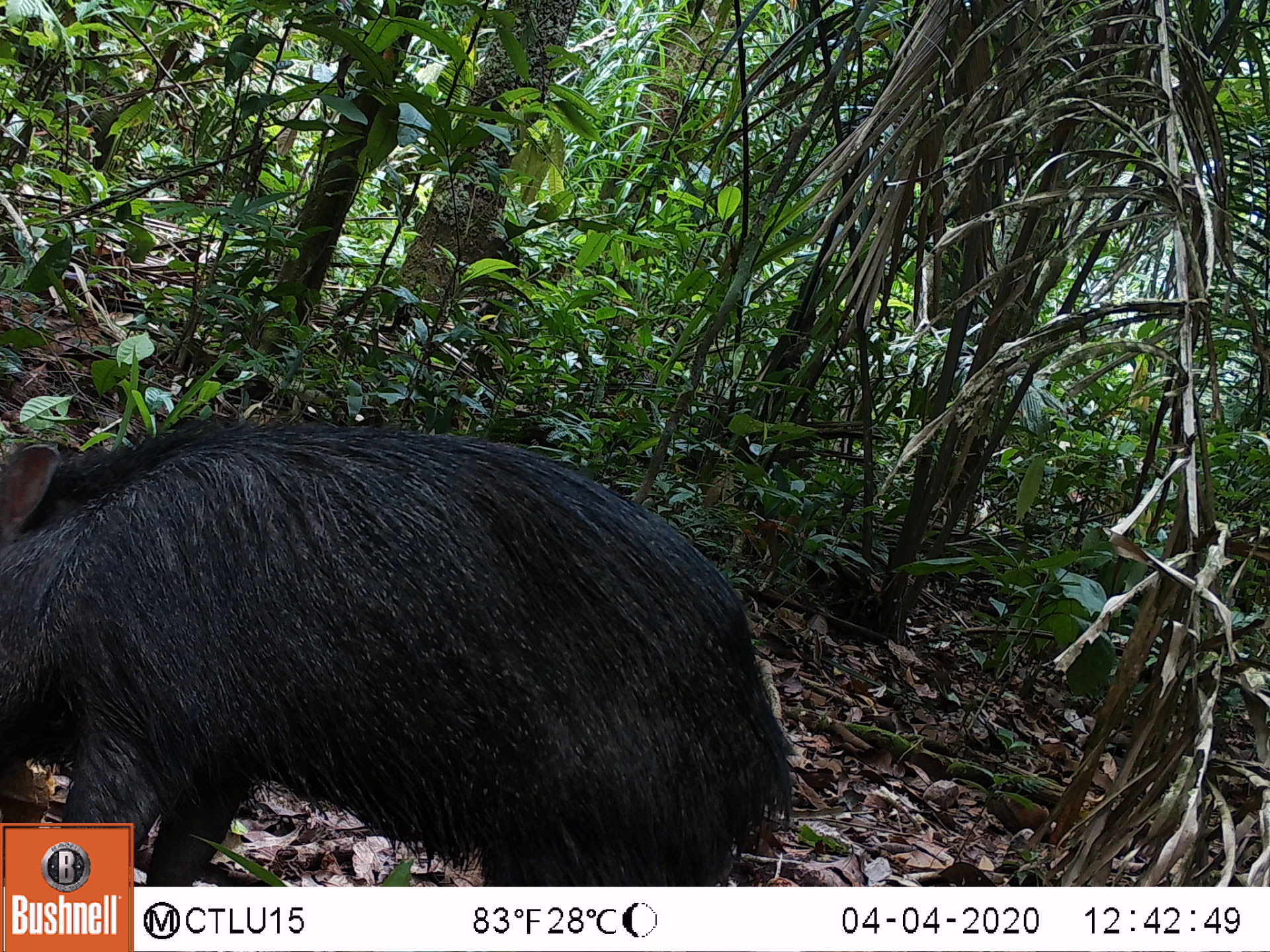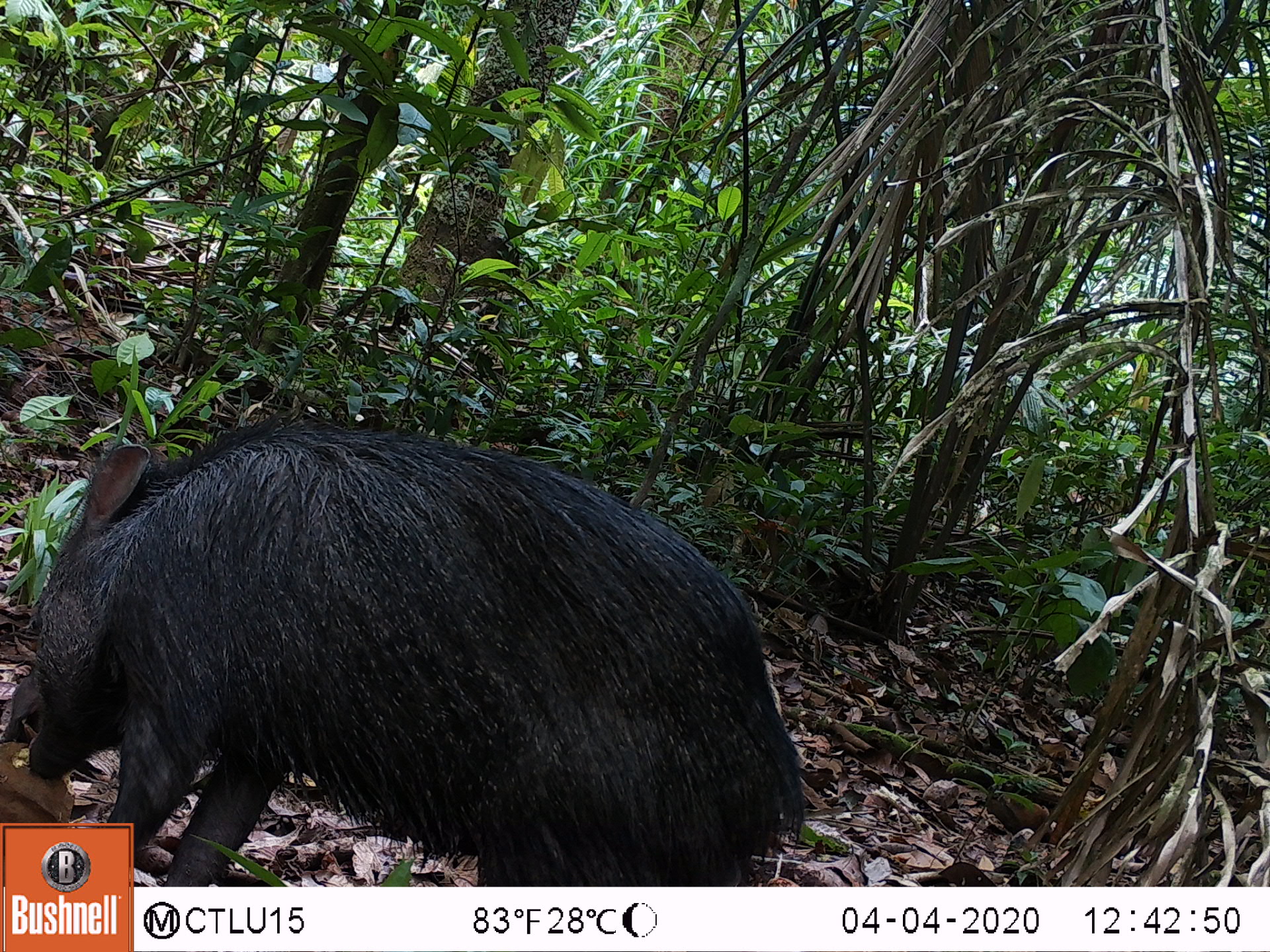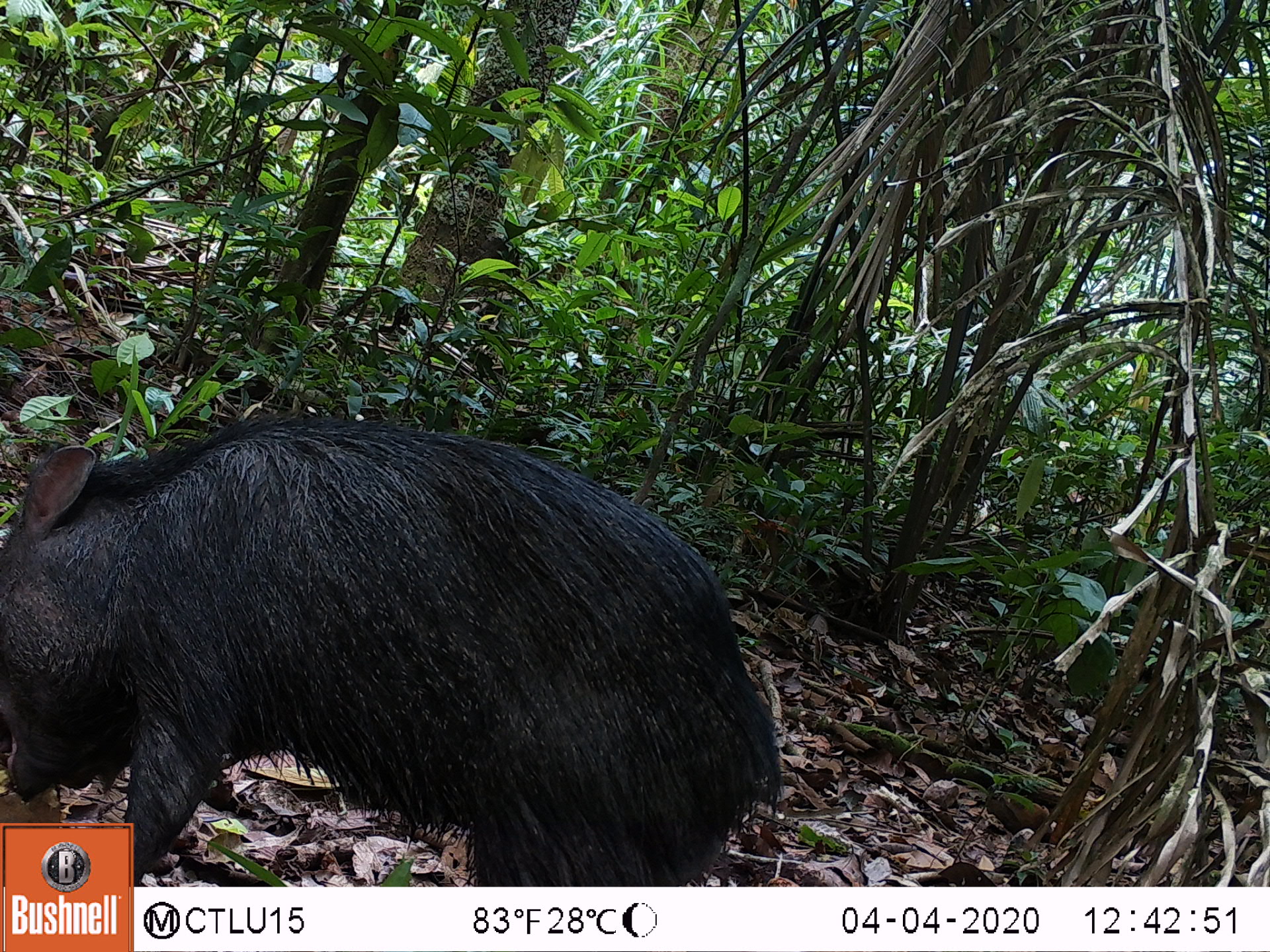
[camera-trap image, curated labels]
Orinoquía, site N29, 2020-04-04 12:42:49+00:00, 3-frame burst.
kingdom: Animalia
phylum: Chordata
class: Mammalia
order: Artiodactyla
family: Tayassuidae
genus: Pecari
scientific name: Pecari tajacu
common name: collared peccary